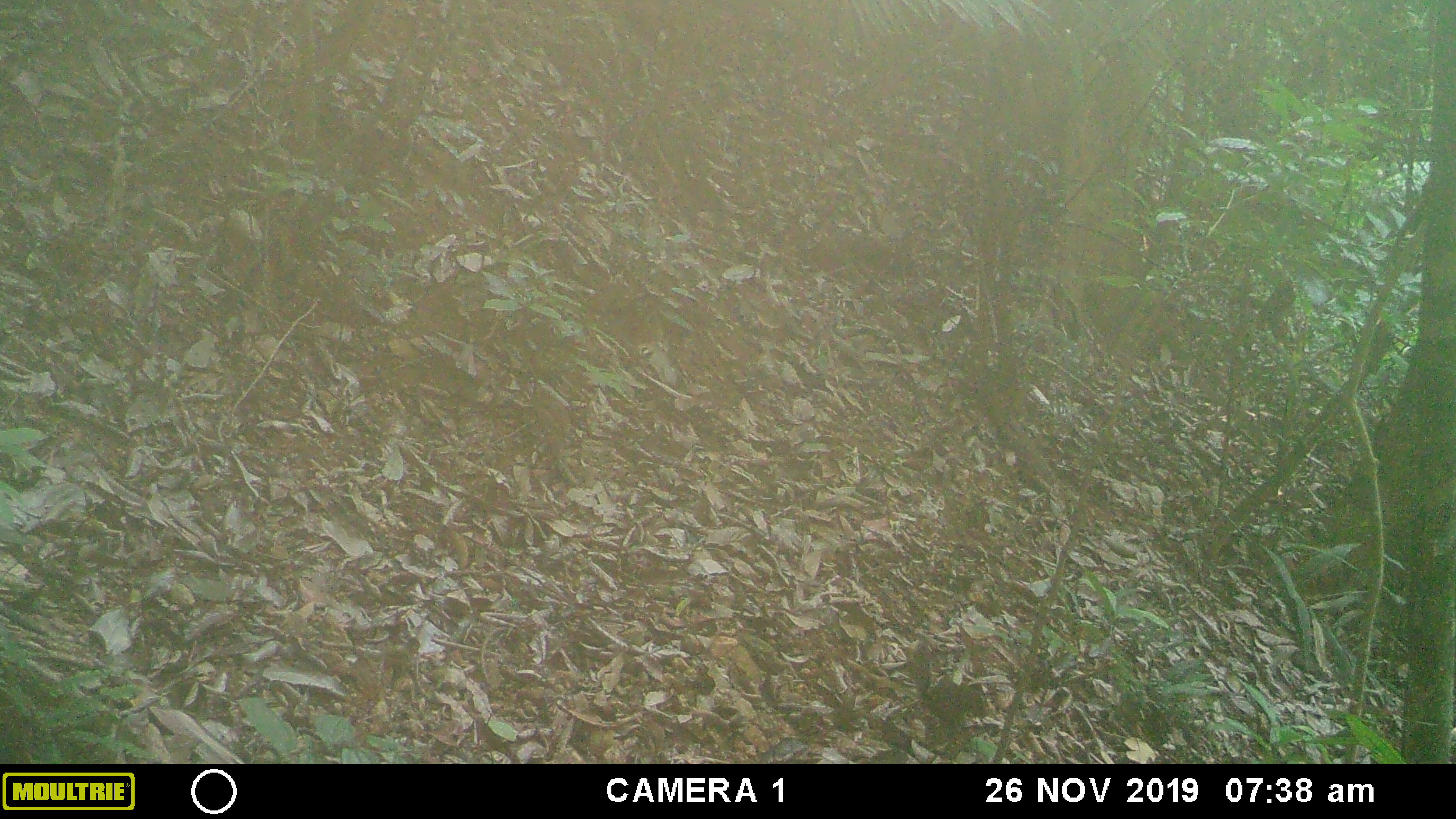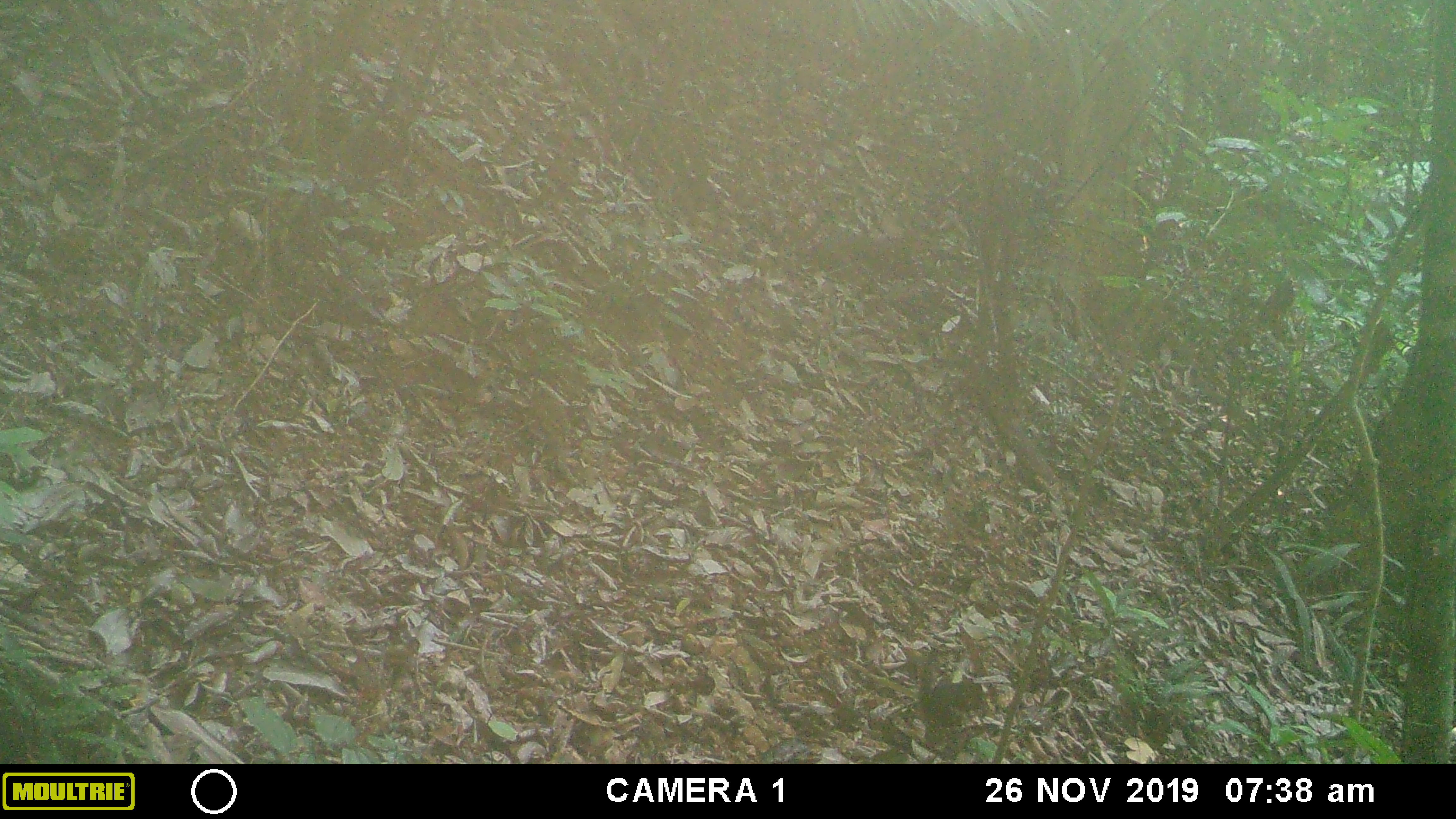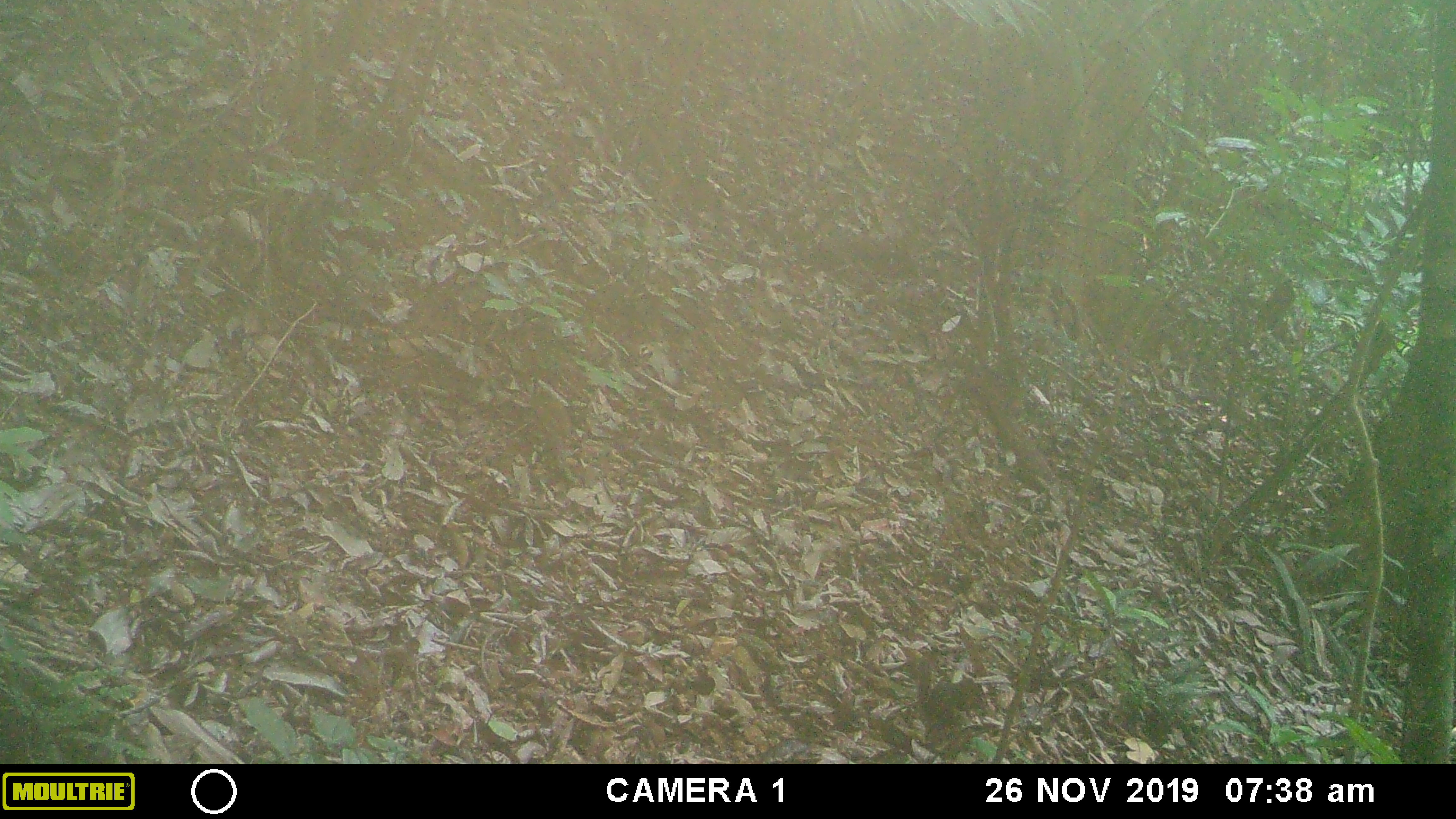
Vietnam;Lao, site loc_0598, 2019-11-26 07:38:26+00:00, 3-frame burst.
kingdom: Animalia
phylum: Chordata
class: Mammalia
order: Rodentia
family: Sciuridae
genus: Dremomys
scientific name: Dremomys rufigenis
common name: red-cheeked squirrel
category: red cheeked squirrel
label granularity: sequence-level